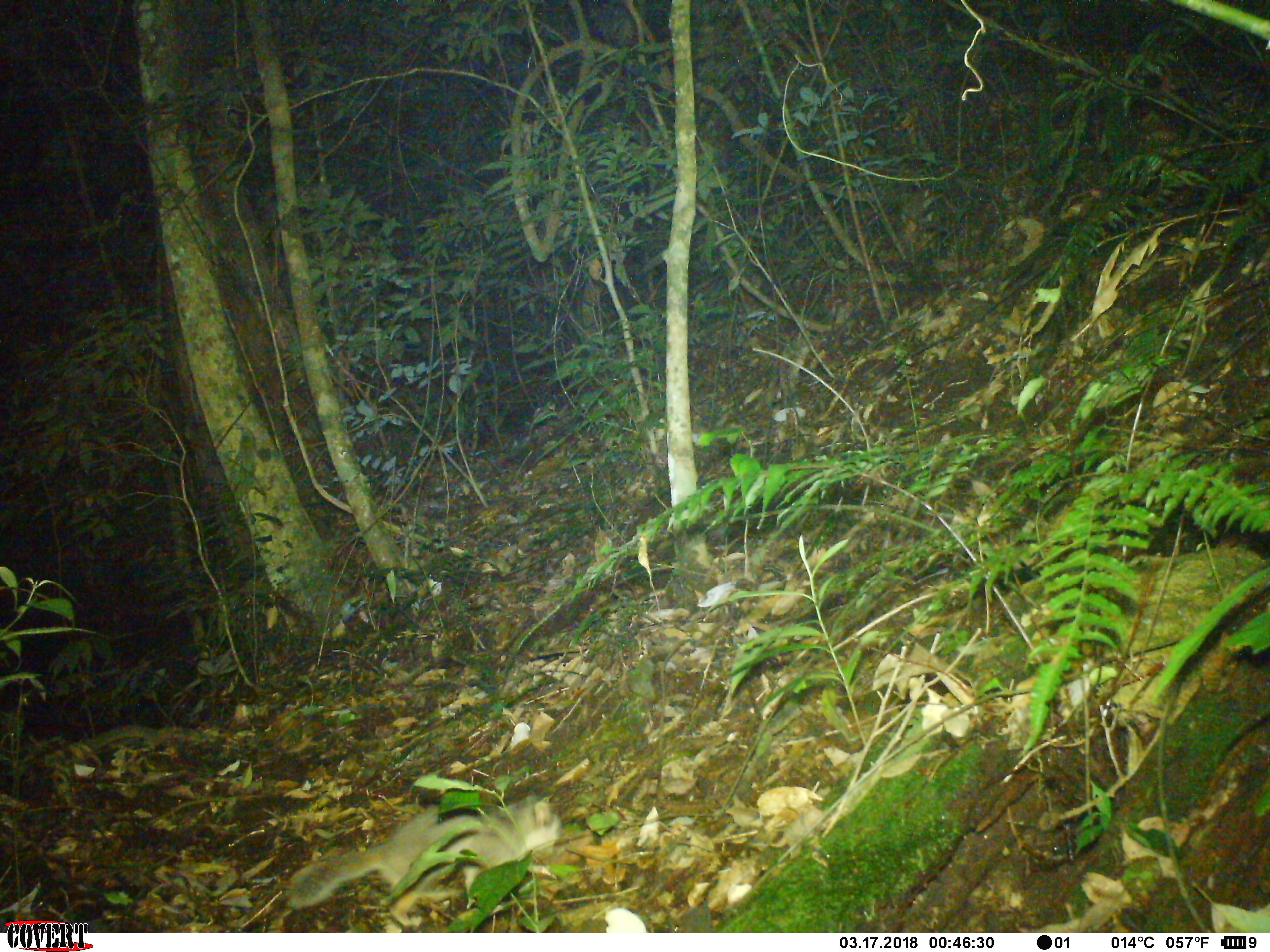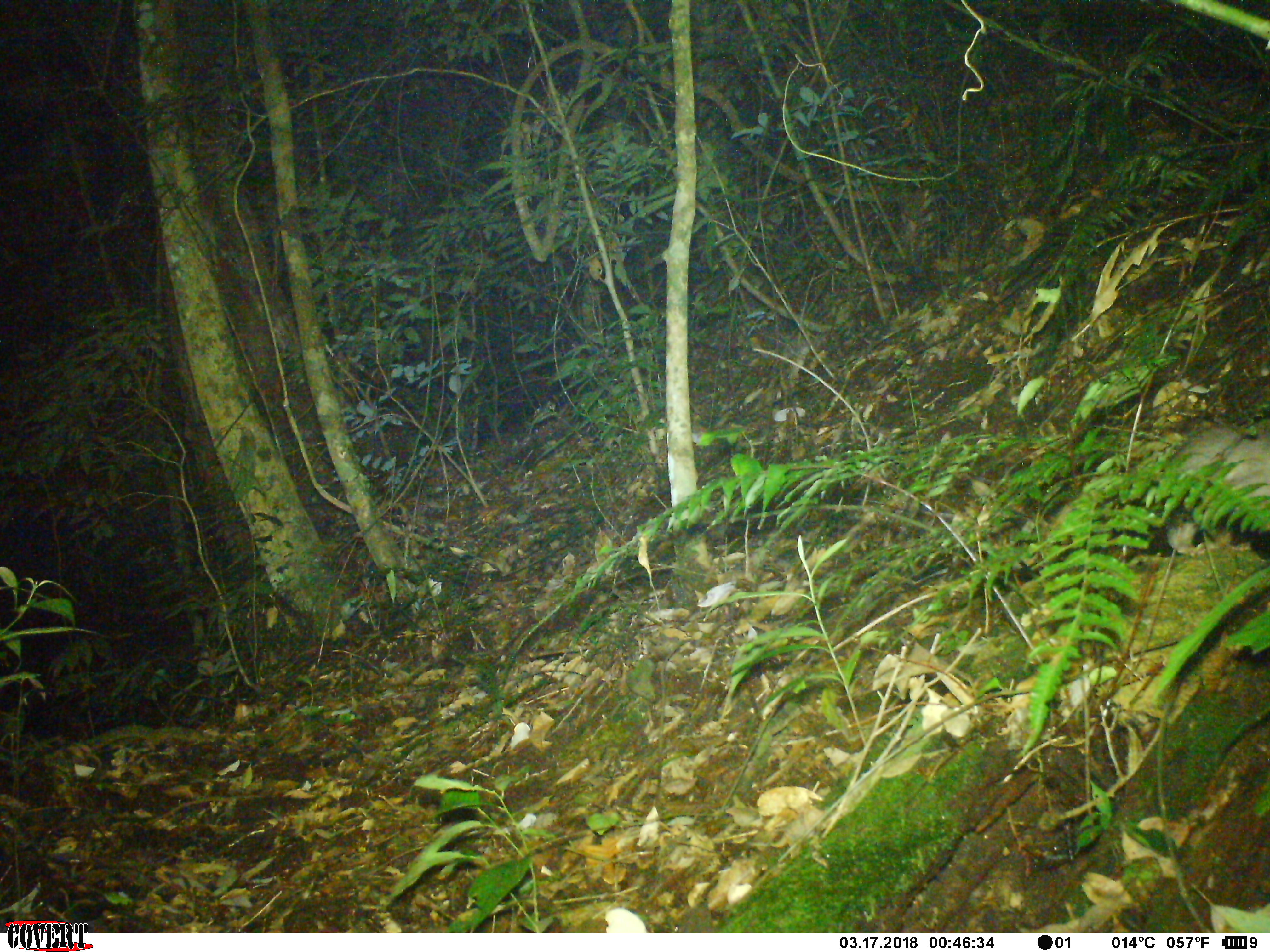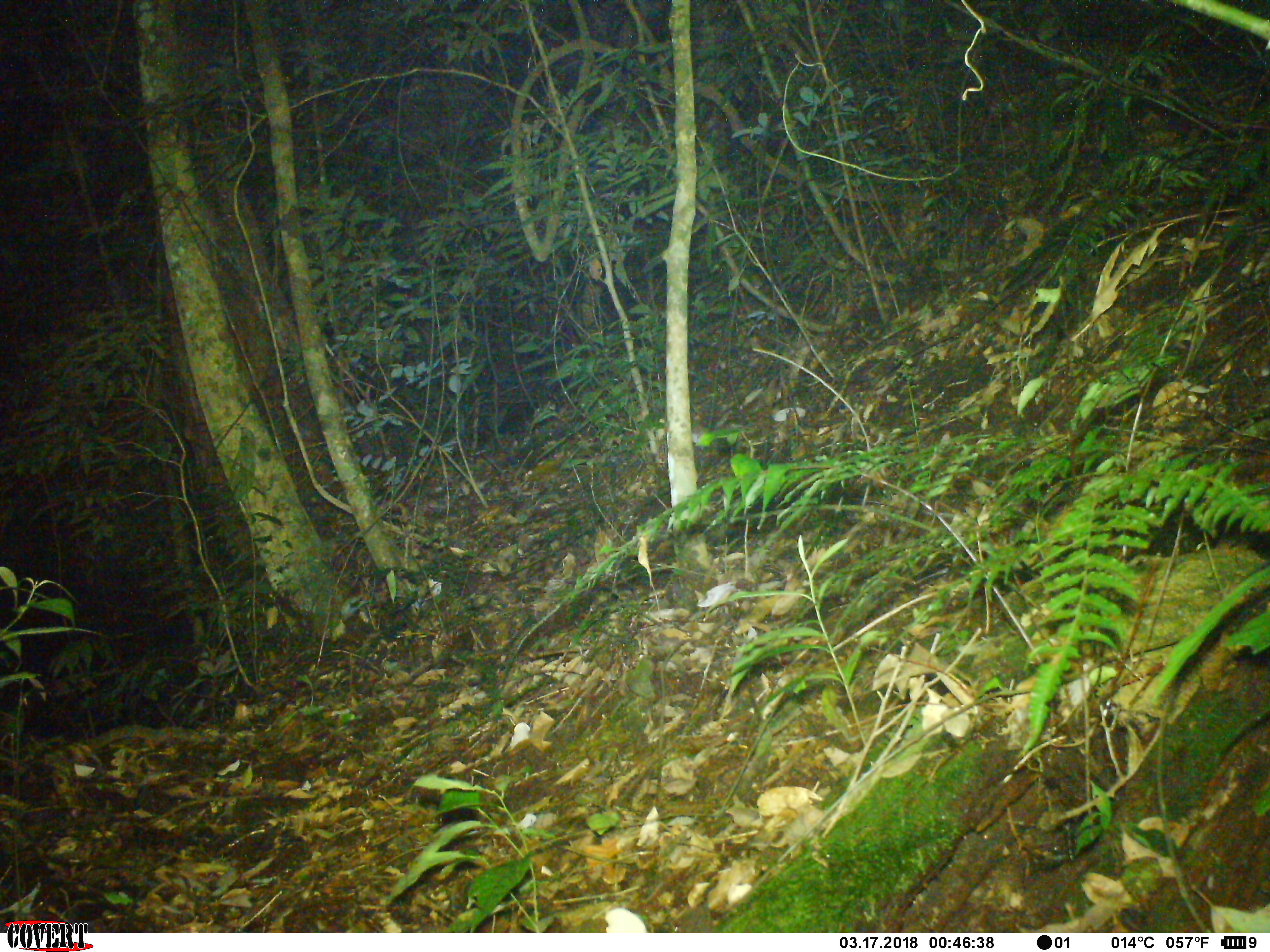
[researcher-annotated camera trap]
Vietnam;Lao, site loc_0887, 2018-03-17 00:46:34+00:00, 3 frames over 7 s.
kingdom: Animalia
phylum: Chordata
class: Mammalia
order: Carnivora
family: Mustelidae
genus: Melogale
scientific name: Melogale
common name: ferret badger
Ferret badger (Melogale). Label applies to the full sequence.